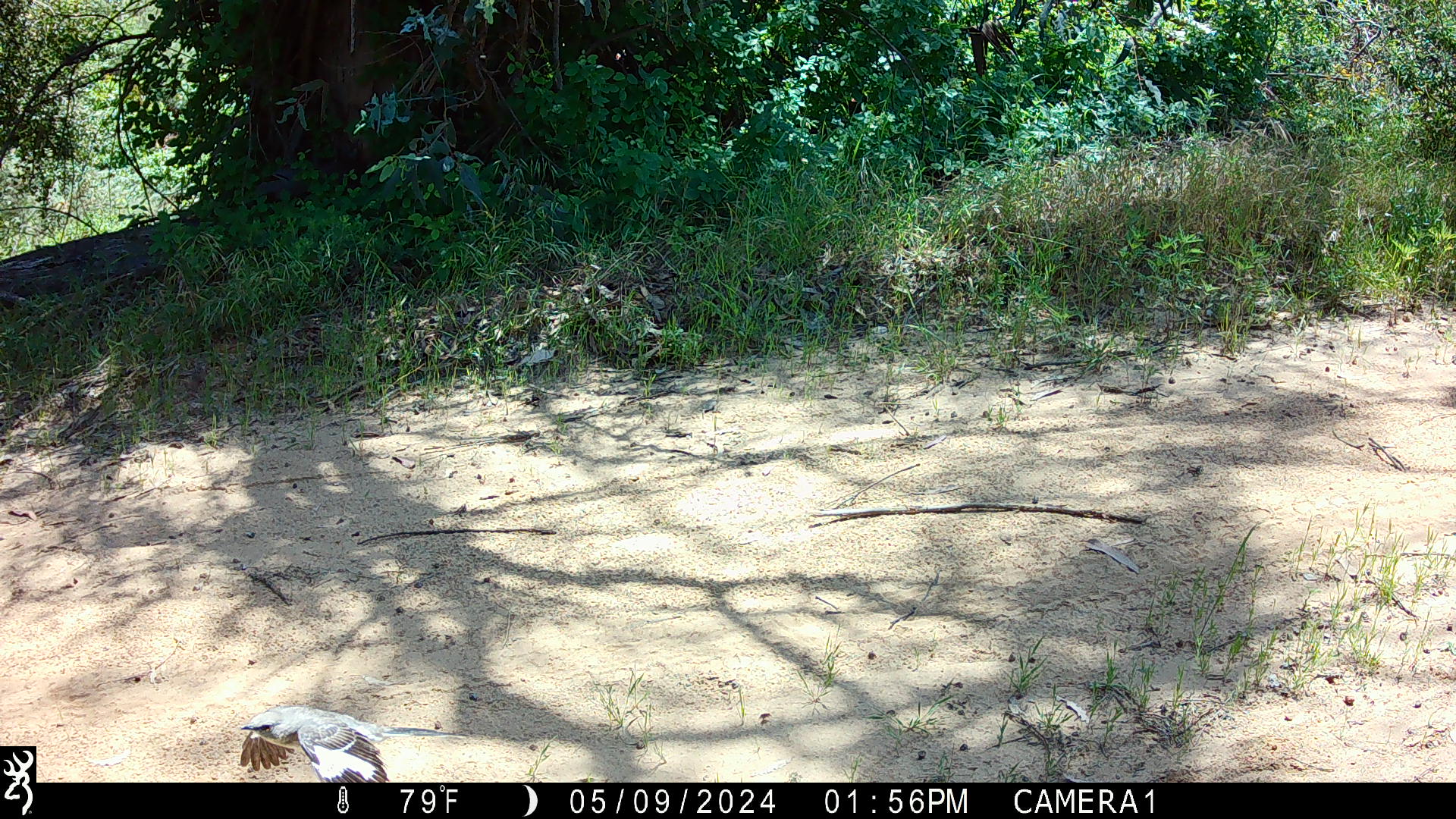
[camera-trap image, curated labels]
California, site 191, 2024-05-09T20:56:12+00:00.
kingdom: Animalia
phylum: Chordata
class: Aves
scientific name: Aves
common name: bird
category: unknown bird